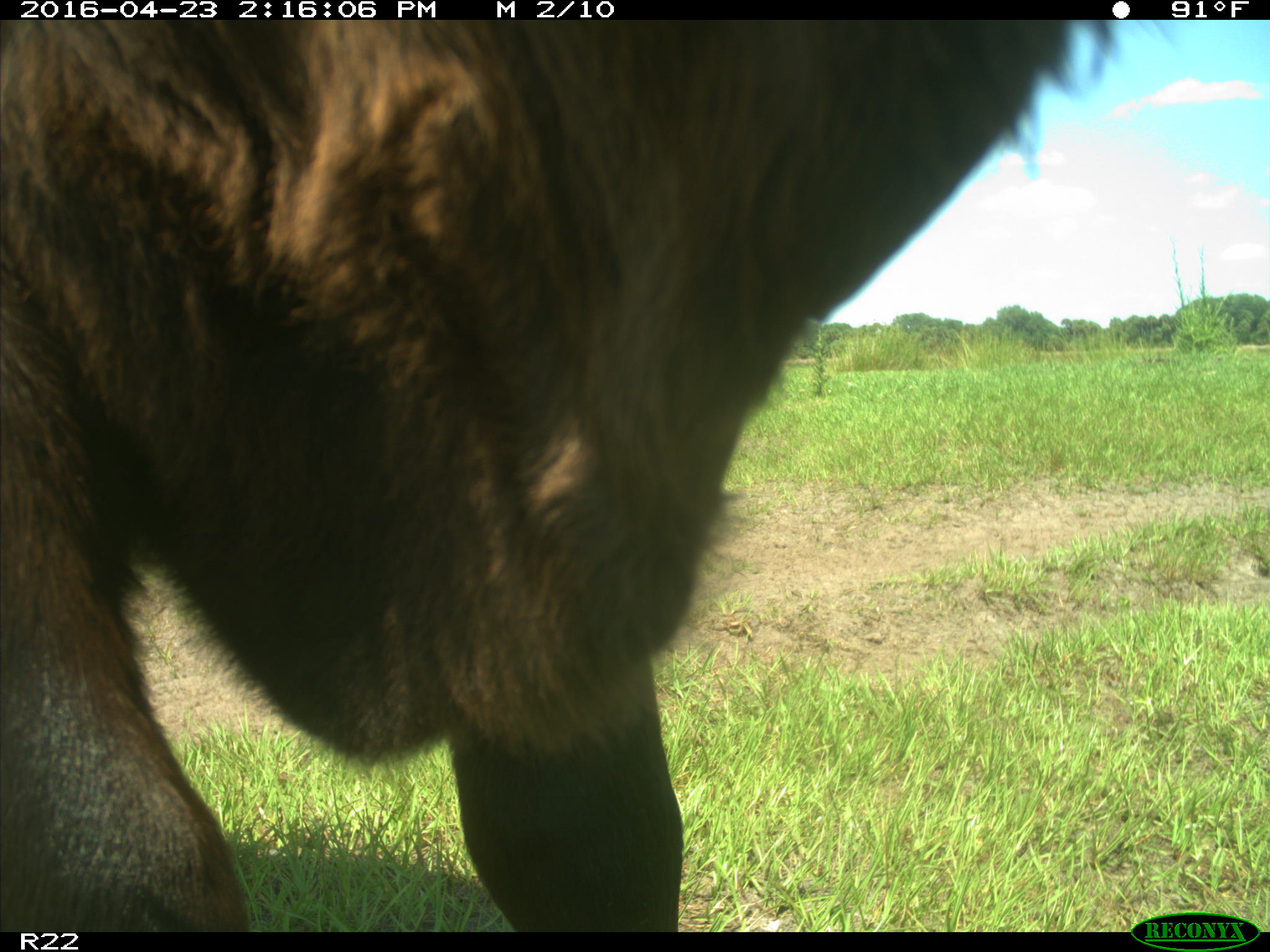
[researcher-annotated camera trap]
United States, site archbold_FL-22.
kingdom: Animalia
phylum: Chordata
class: Mammalia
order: Artiodactyla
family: Bovidae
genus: Bos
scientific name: Bos taurus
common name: domestic cow